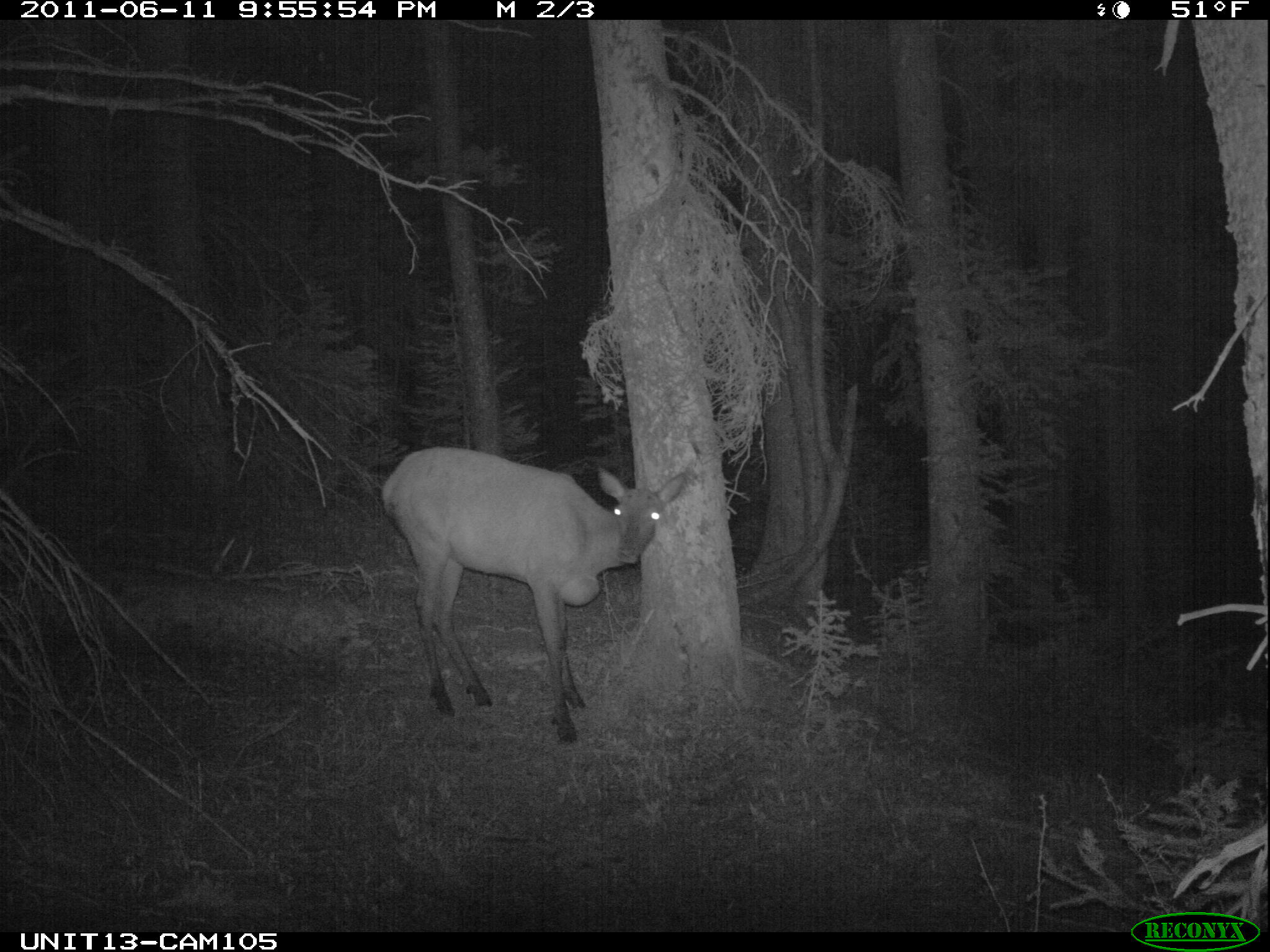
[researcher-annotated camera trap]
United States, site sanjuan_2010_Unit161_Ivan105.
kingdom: Animalia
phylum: Chordata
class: Mammalia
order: Artiodactyla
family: Cervidae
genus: Cervus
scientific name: Cervus elaphus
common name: red deer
Cervus elaphus (red deer).